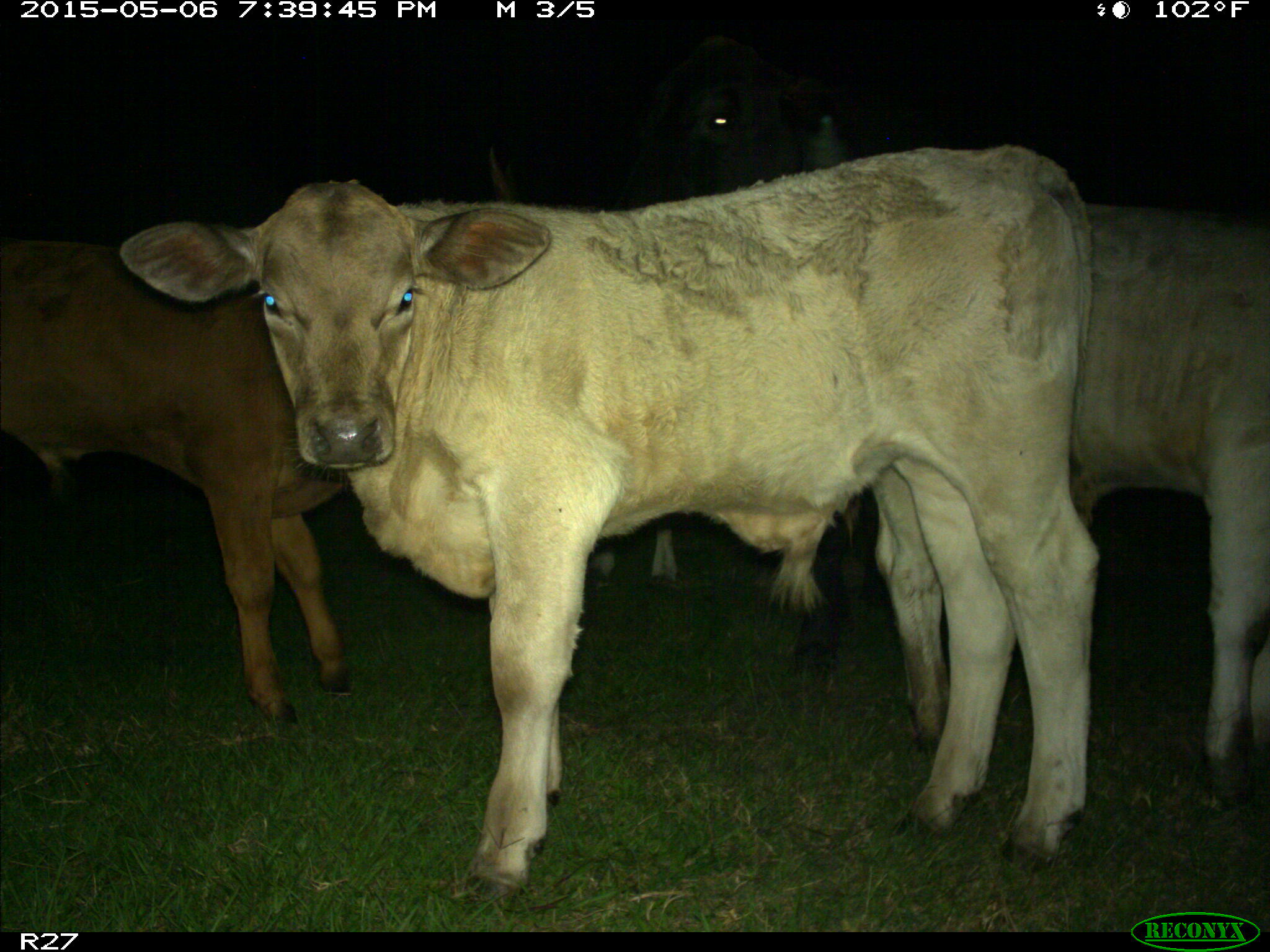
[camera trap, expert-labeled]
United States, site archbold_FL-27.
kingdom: Animalia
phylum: Chordata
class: Mammalia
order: Artiodactyla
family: Bovidae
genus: Bos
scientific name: Bos taurus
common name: domestic cow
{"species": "Bos taurus (domestic cow)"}